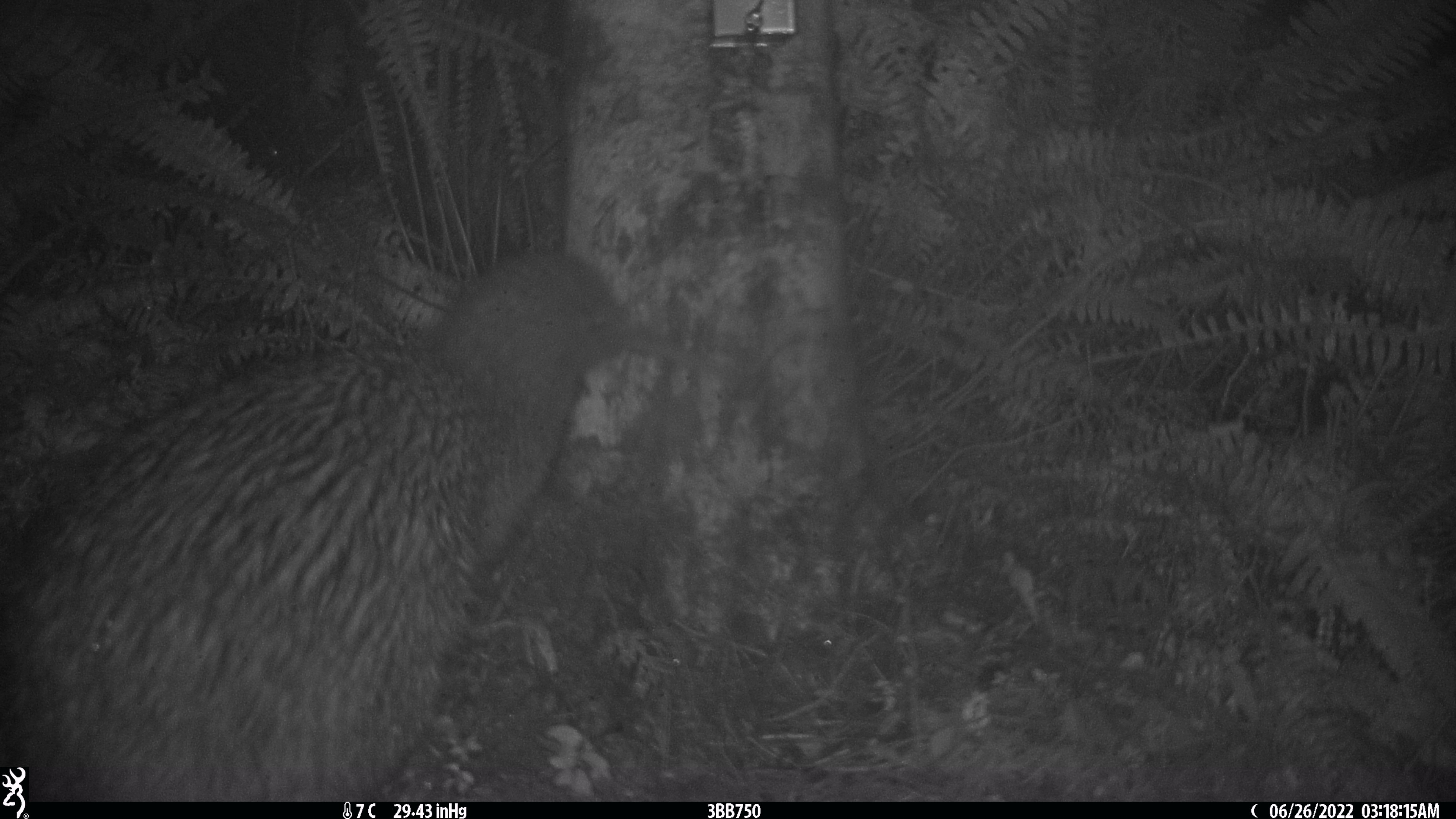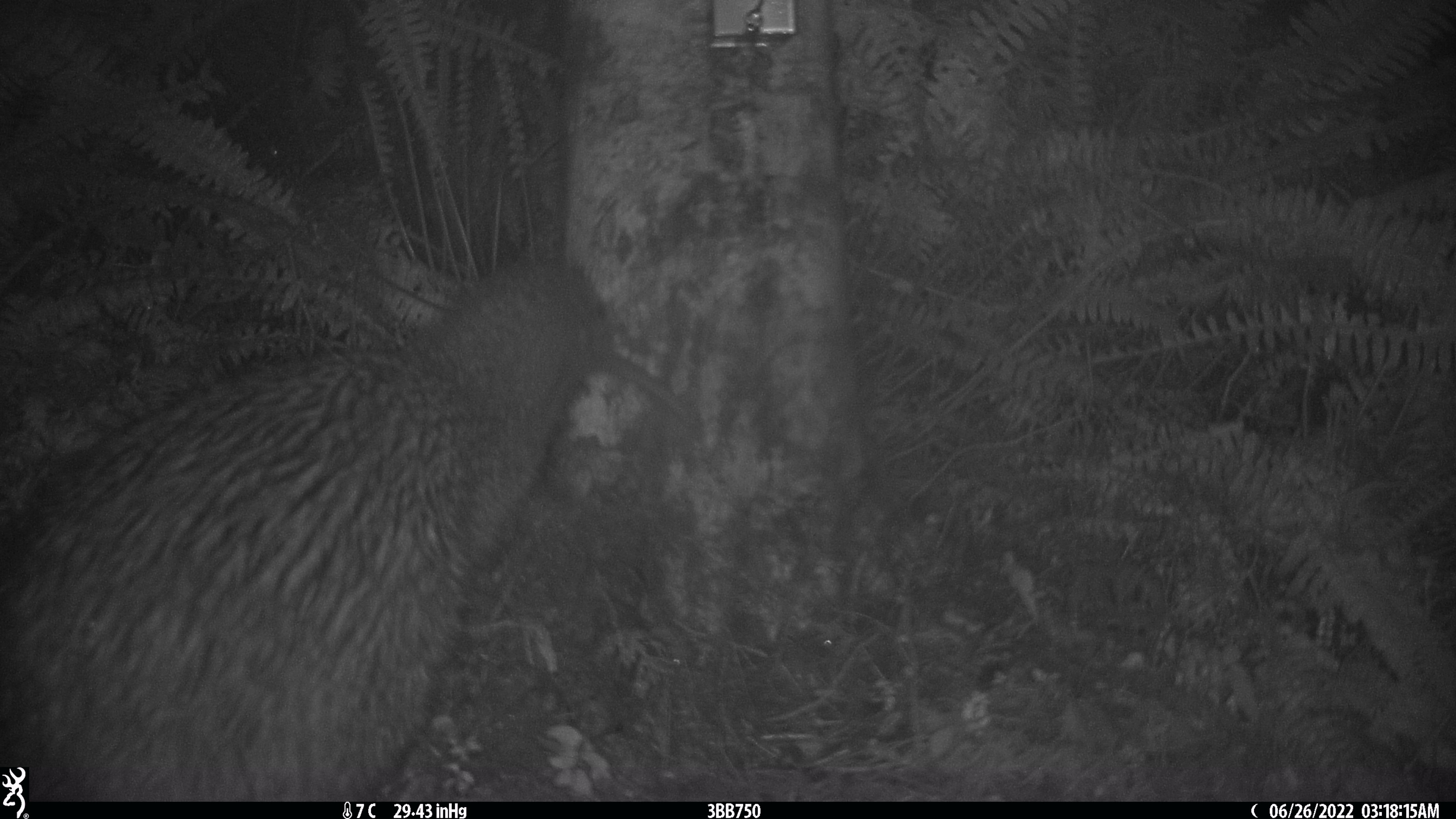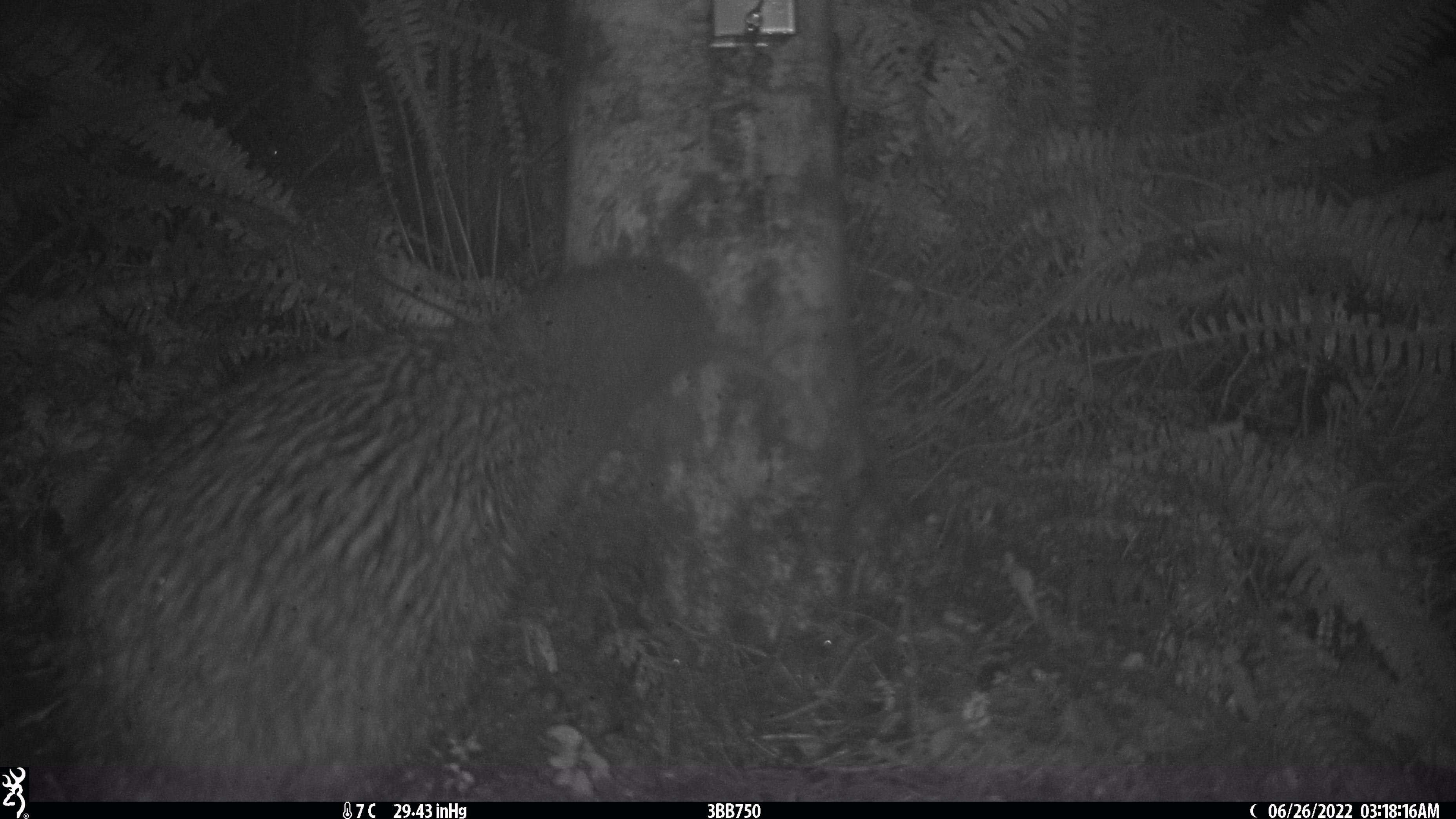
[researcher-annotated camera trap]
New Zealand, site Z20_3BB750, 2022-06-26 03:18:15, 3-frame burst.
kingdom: Animalia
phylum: Chordata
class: Aves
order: Apterygiformes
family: Apterygidae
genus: Apteryx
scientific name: Apteryx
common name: kiwi